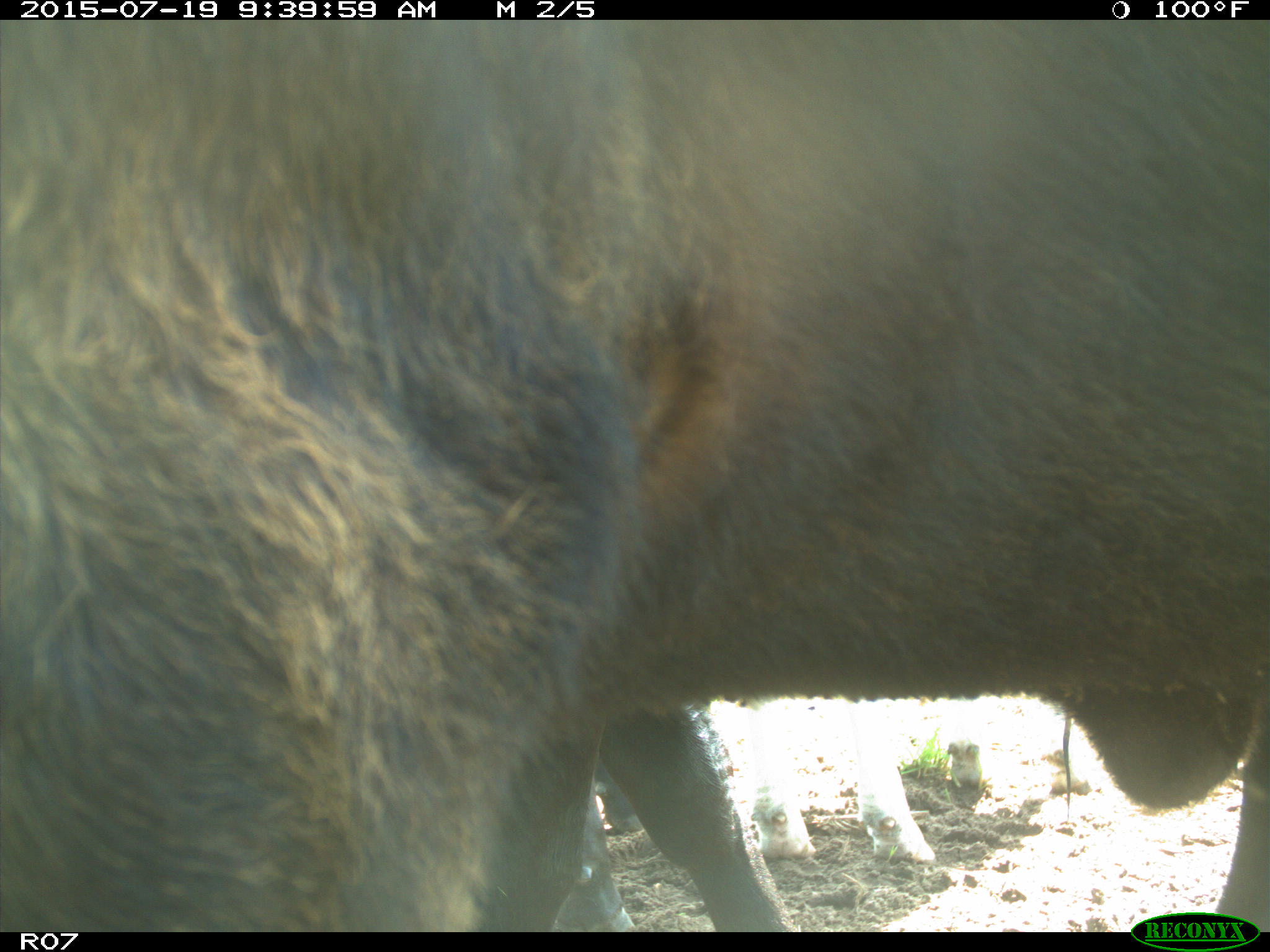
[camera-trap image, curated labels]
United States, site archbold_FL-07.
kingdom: Animalia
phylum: Chordata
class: Mammalia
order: Artiodactyla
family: Bovidae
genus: Bos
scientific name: Bos taurus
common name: domestic cow